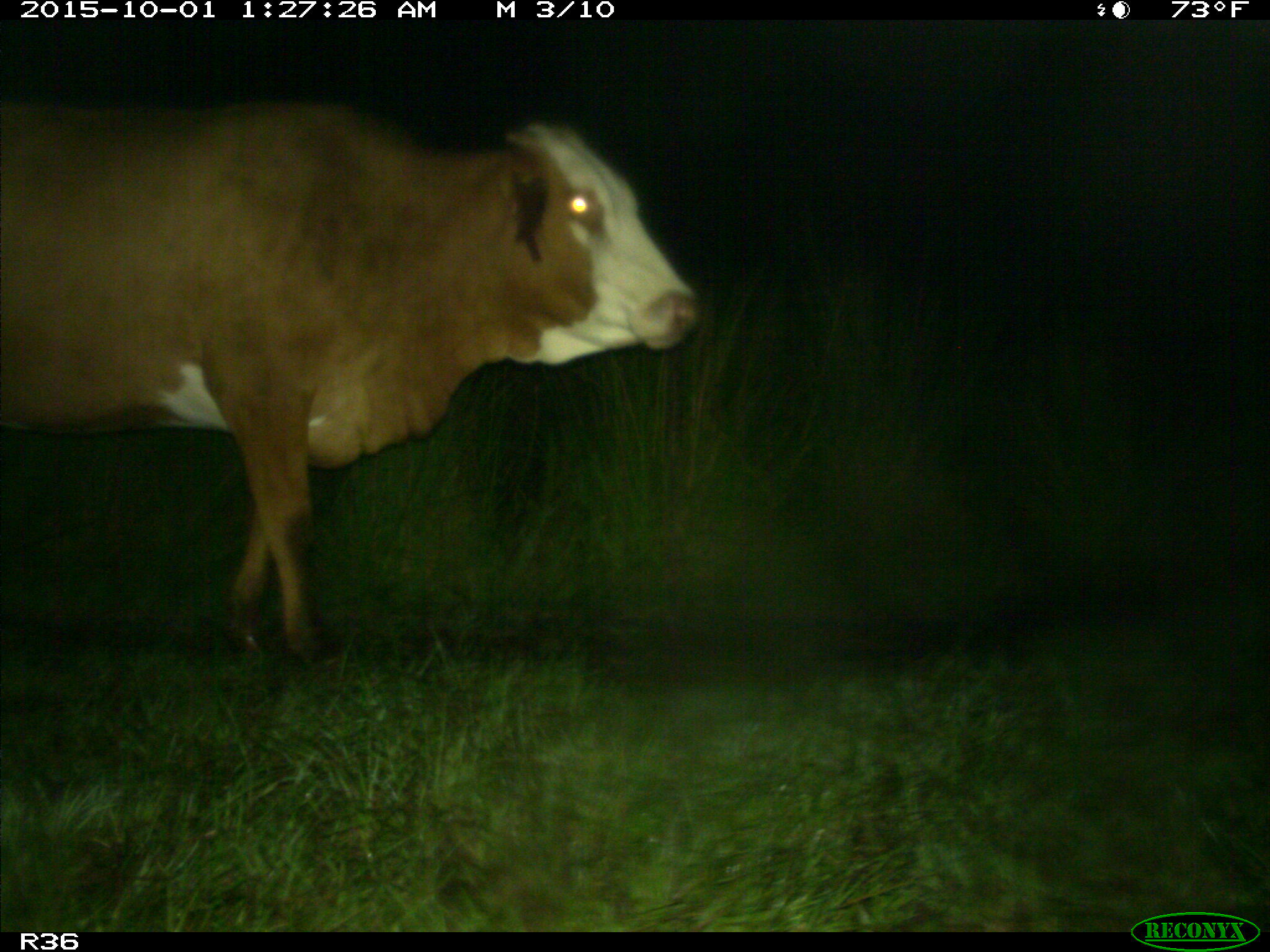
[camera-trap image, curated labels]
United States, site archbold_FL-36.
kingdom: Animalia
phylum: Chordata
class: Mammalia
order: Artiodactyla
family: Bovidae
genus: Bos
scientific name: Bos taurus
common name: domestic cow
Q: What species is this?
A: Bos taurus (domestic cow).